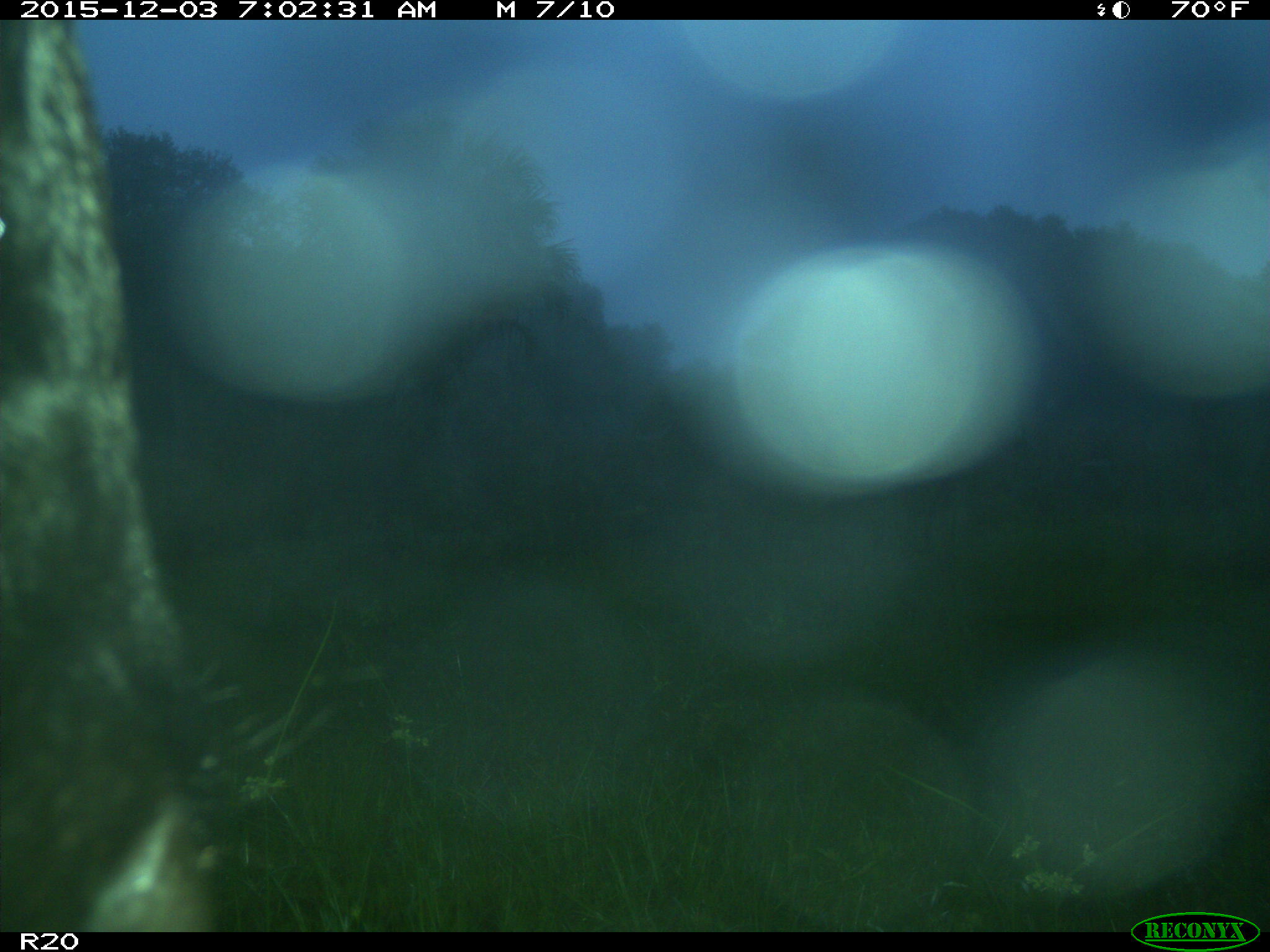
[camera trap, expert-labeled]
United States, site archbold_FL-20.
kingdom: Animalia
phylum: Chordata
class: Mammalia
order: Artiodactyla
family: Bovidae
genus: Bos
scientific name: Bos taurus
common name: domestic cow